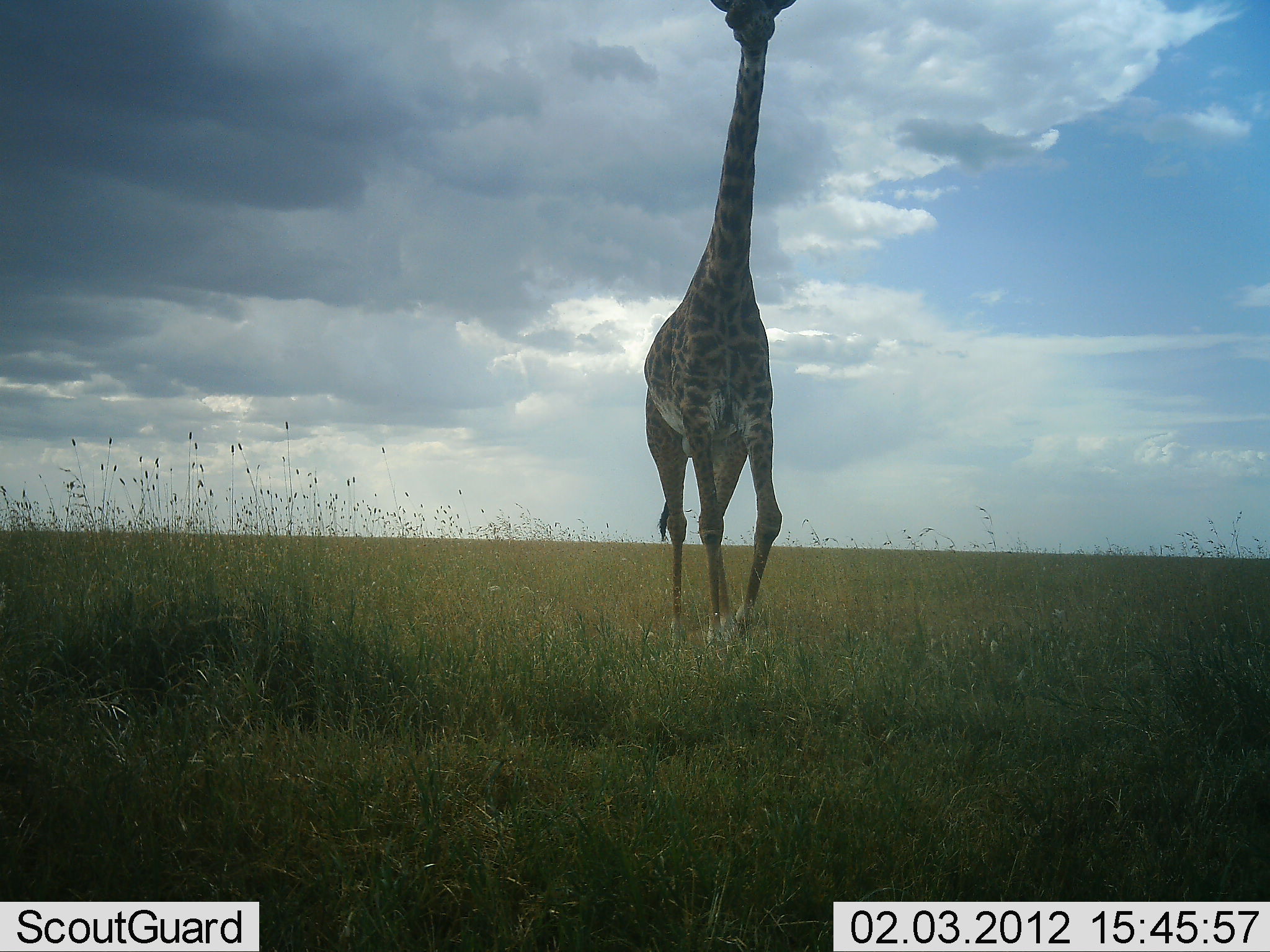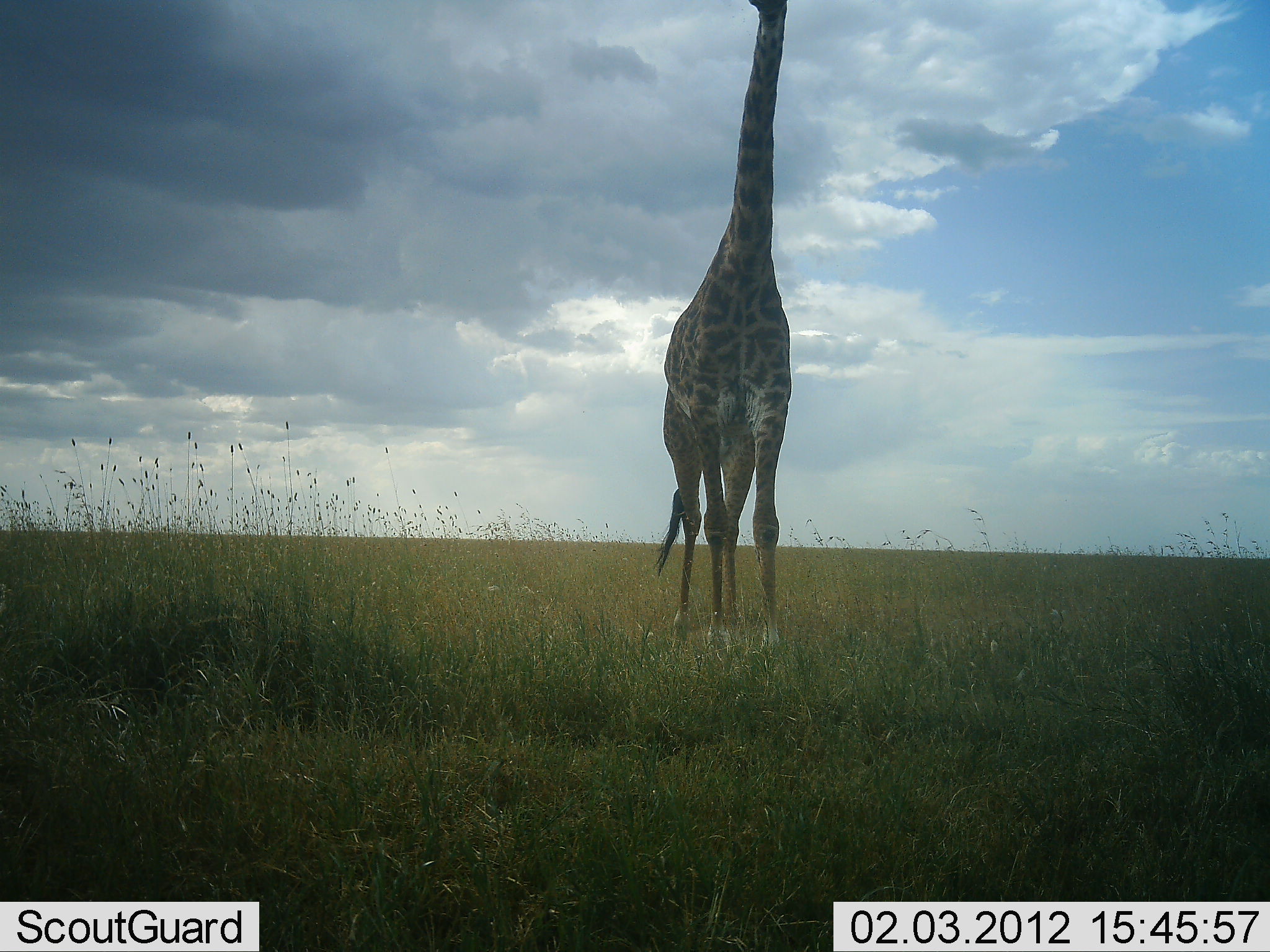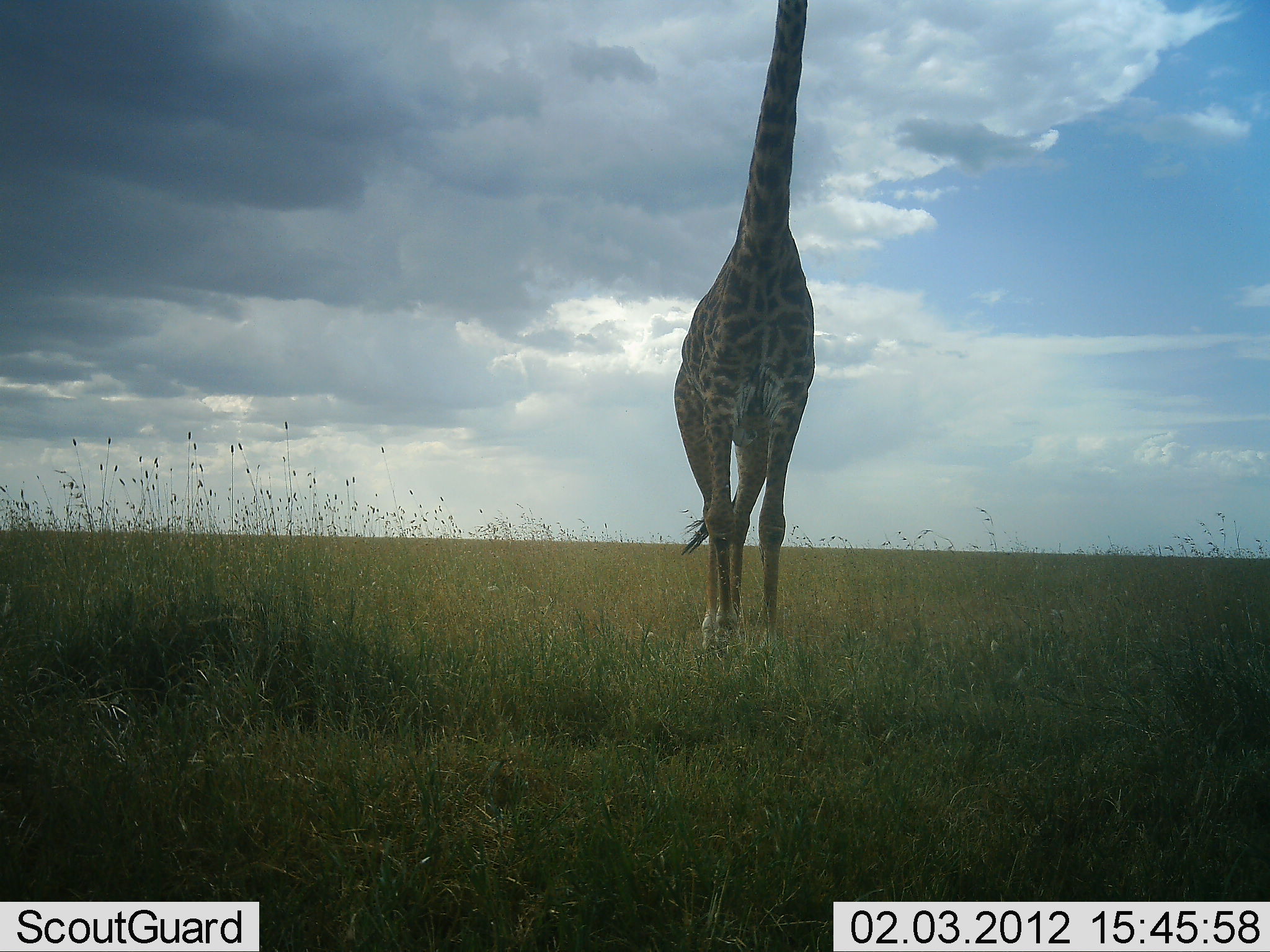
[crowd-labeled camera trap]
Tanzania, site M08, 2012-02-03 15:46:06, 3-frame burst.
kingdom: Animalia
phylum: Chordata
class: Mammalia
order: Artiodactyla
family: Giraffidae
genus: Giraffa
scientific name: Giraffa camelopardalis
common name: giraffe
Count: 1.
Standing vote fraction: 40%.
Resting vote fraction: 0%.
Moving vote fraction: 60%.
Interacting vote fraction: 0%.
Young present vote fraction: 0%.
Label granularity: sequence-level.